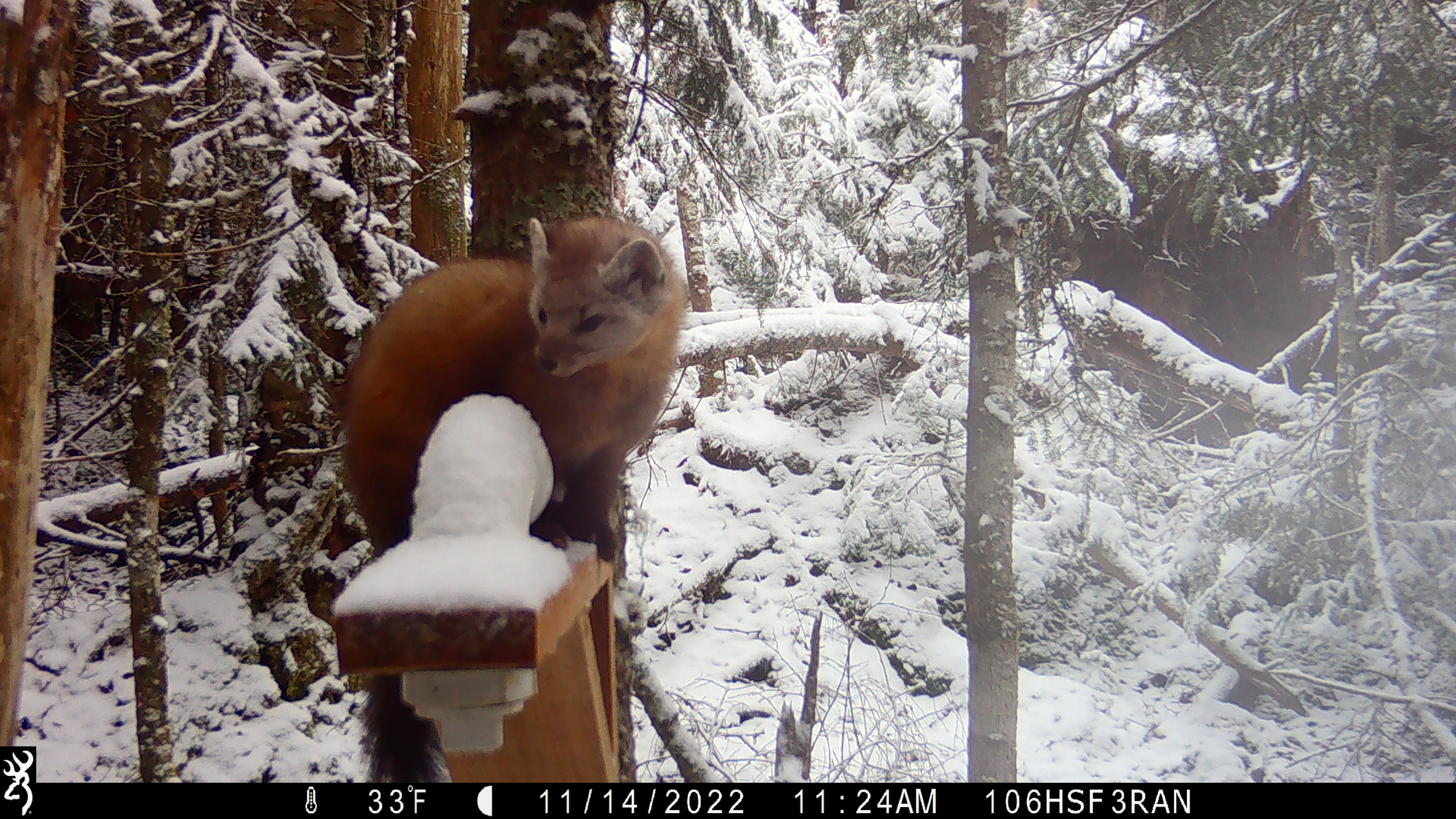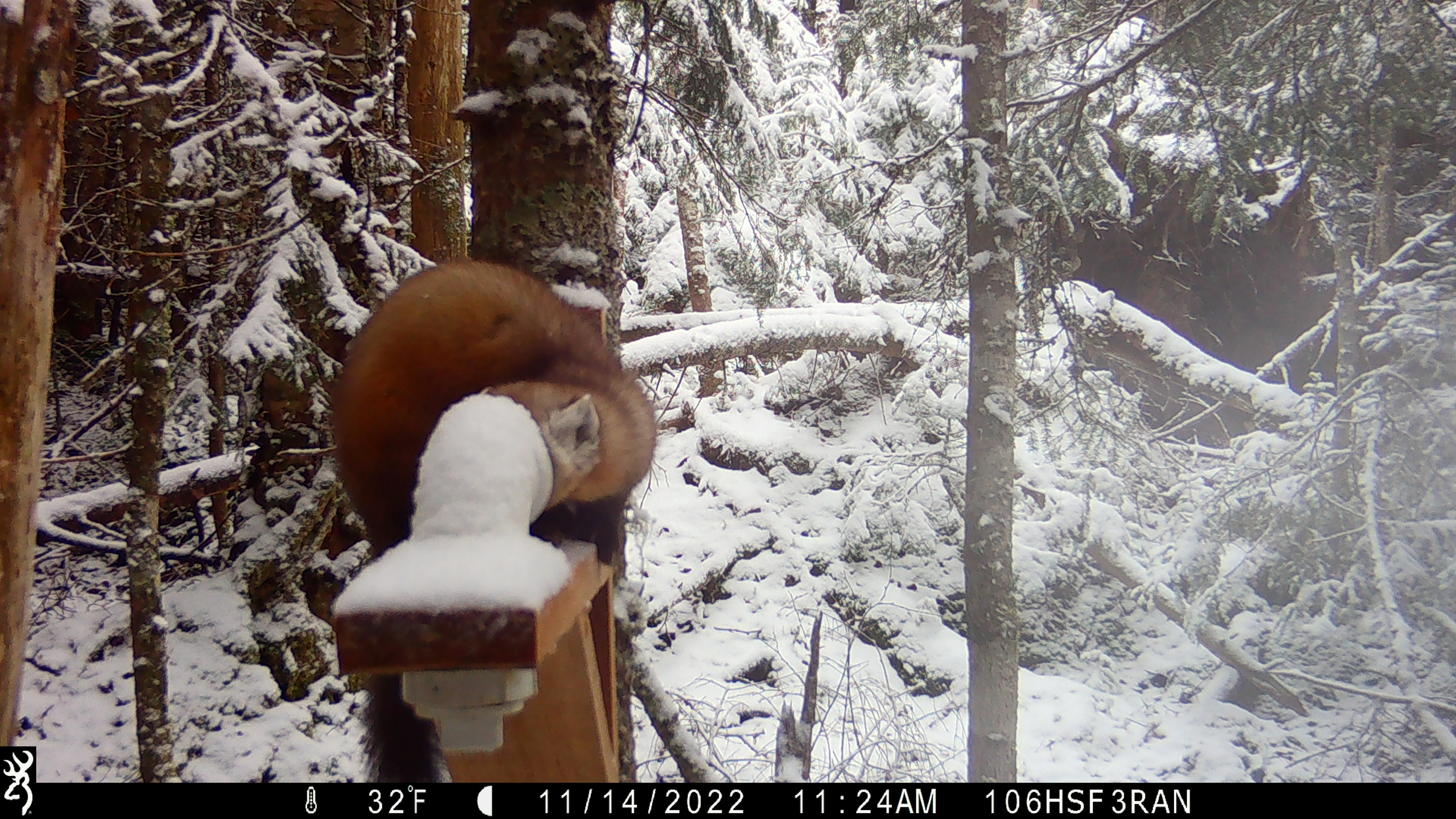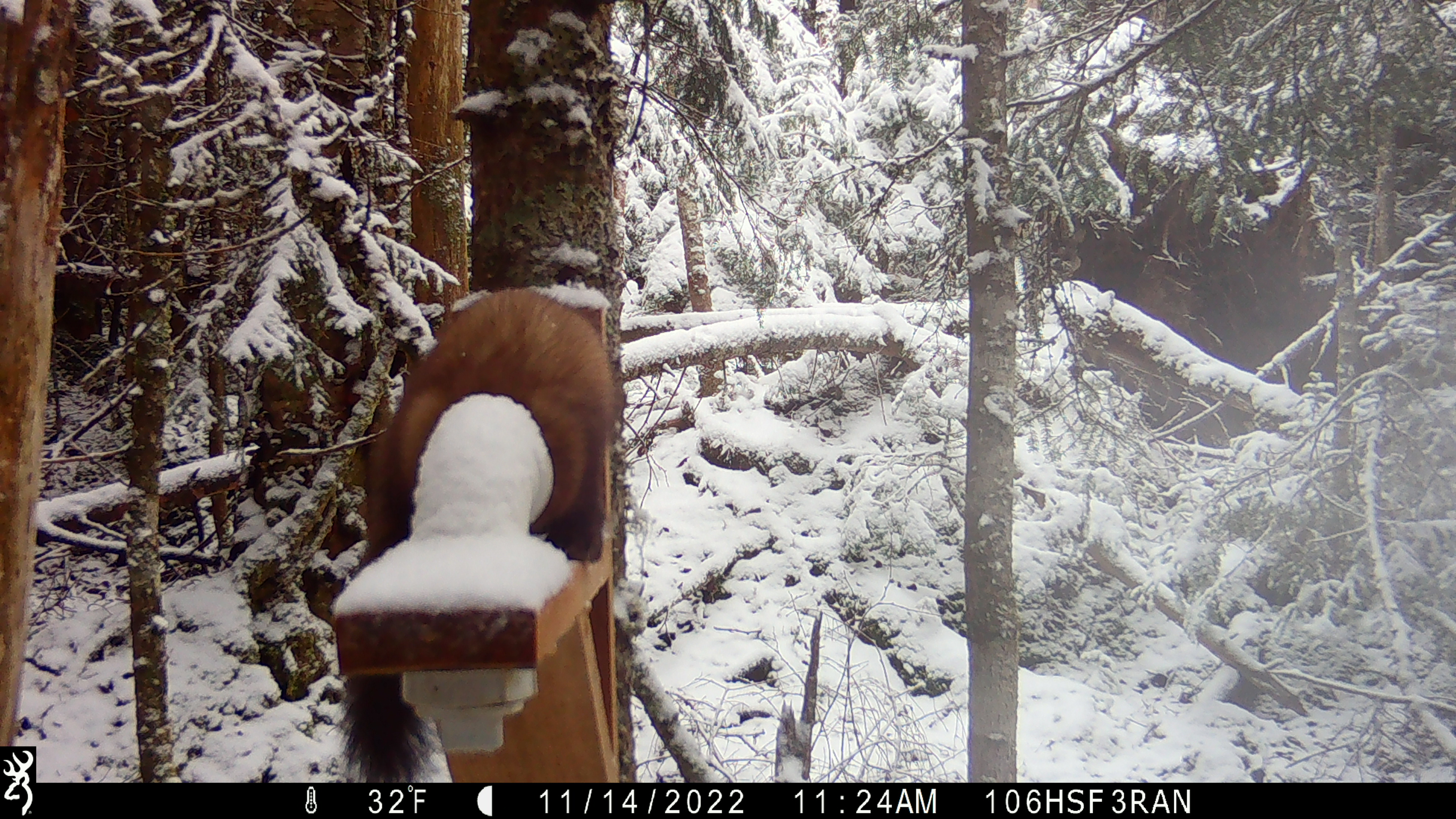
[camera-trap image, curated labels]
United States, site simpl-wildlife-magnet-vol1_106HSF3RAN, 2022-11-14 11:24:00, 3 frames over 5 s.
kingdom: Animalia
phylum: Chordata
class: Mammalia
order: Carnivora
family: Mustelidae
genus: Martes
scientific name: Martes americana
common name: american marten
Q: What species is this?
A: American marten (Martes americana).